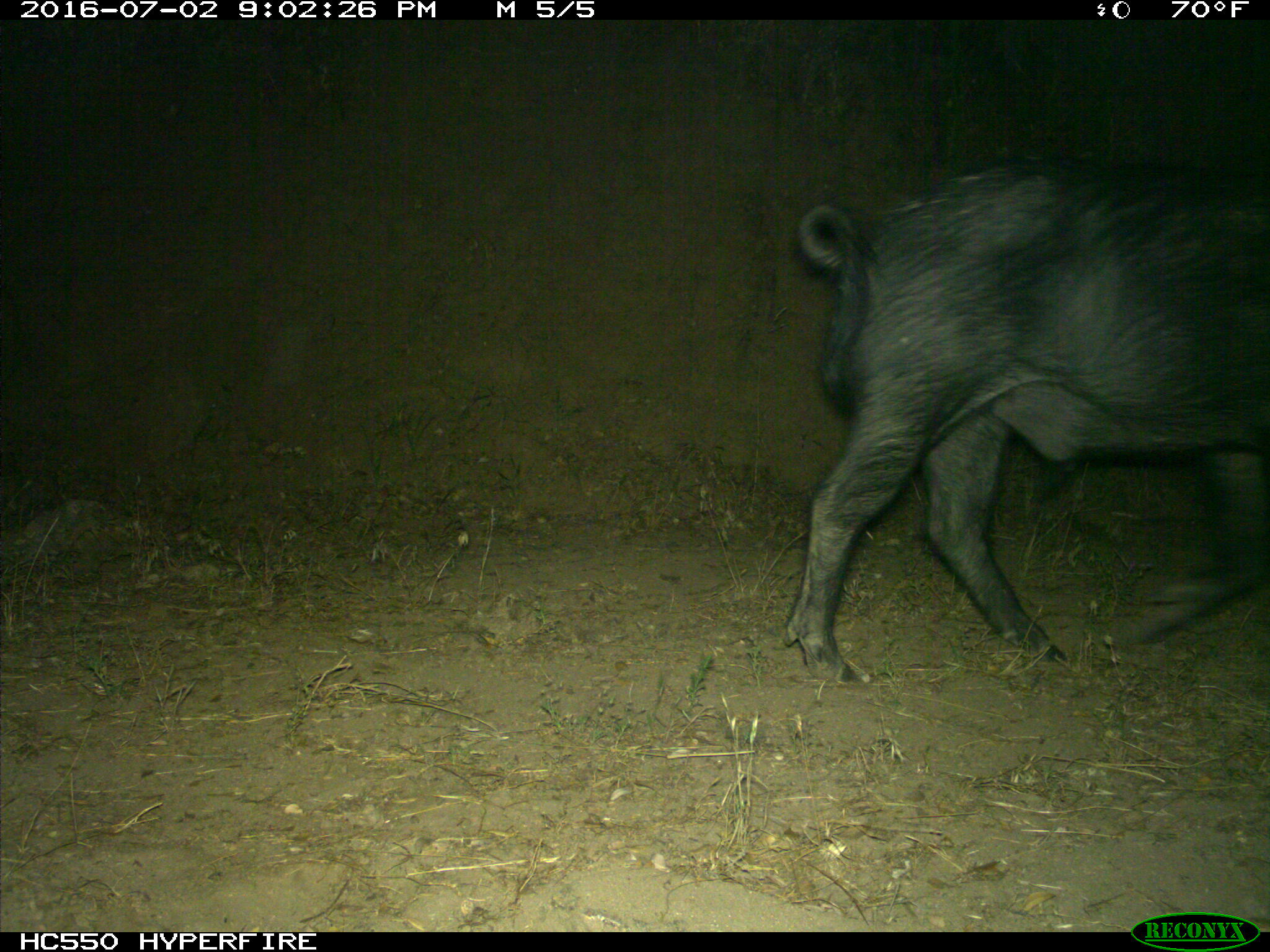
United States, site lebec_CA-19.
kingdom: Animalia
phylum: Chordata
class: Mammalia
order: Artiodactyla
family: Suidae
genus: Sus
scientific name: Sus scrofa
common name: wild boar